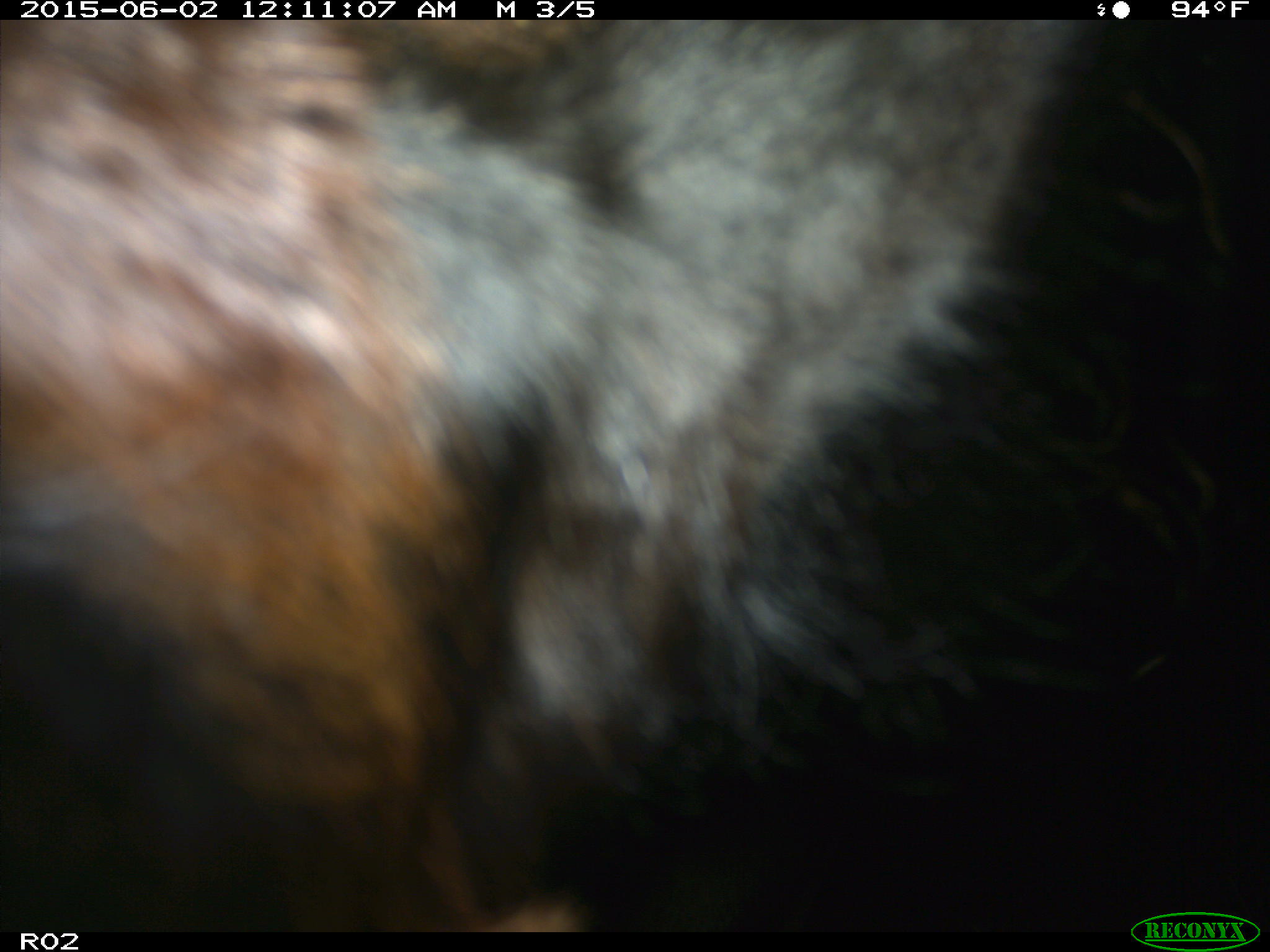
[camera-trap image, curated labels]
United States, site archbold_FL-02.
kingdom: Animalia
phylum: Chordata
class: Mammalia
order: Artiodactyla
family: Bovidae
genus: Bos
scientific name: Bos taurus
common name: domestic cow